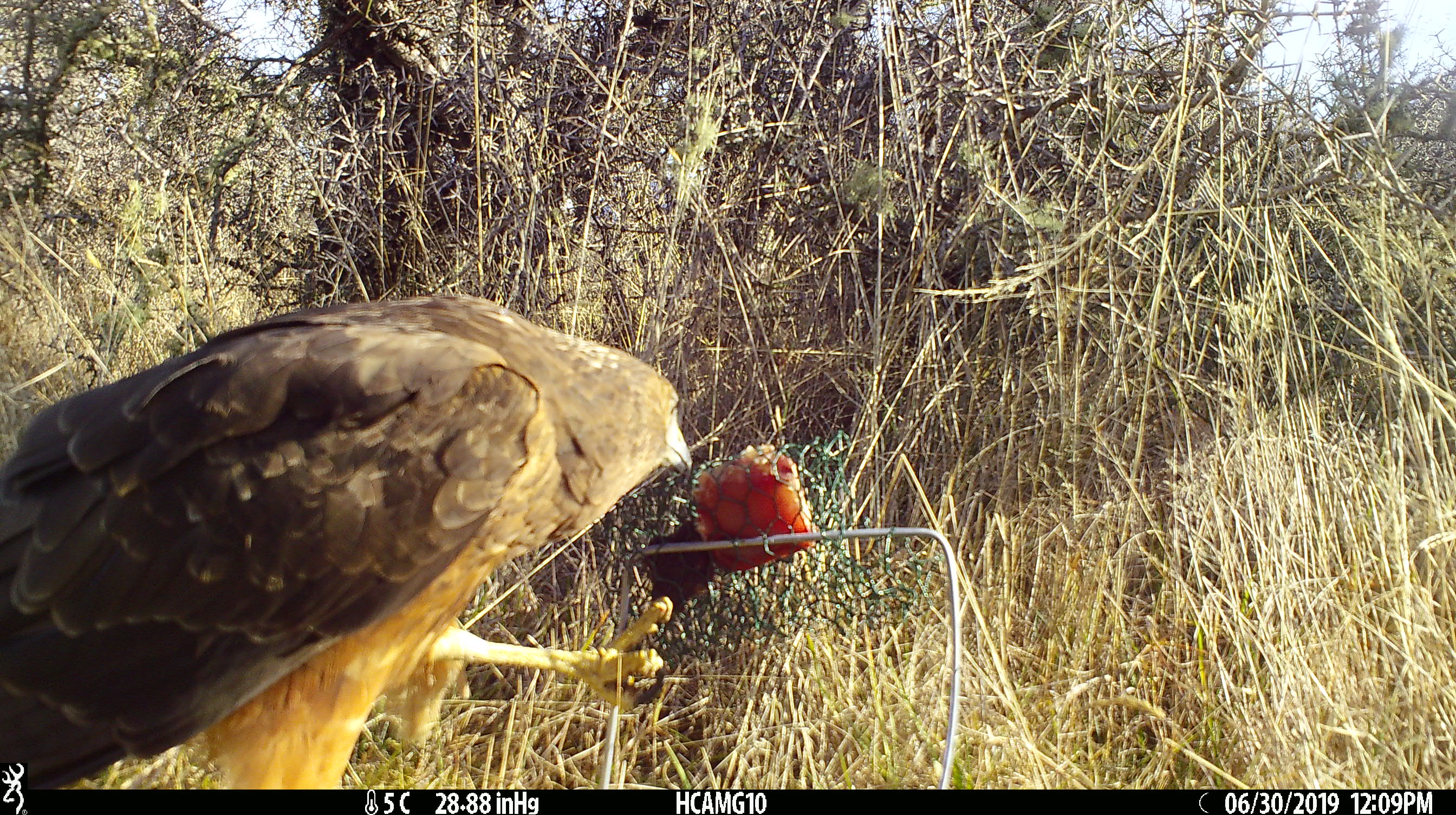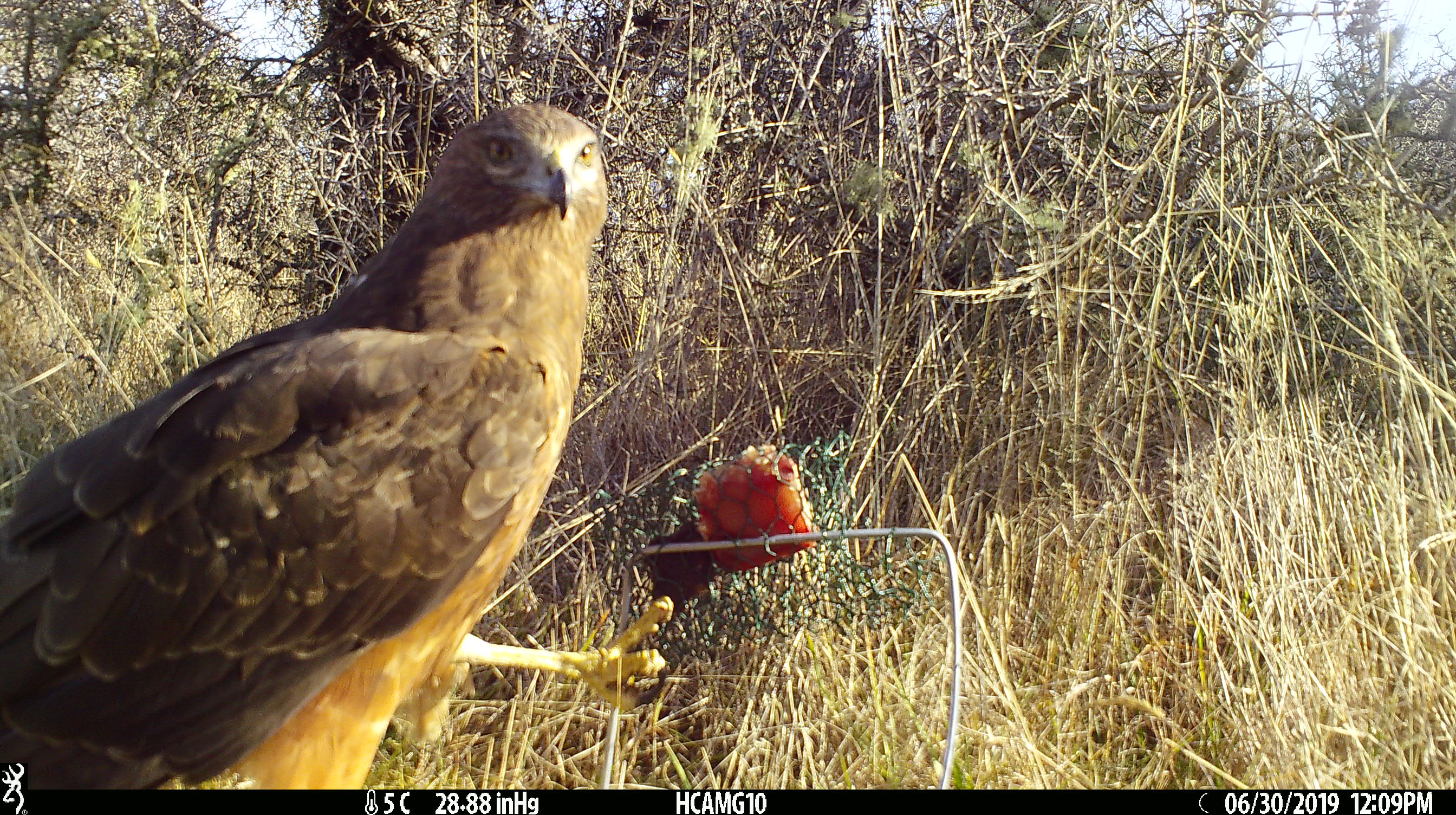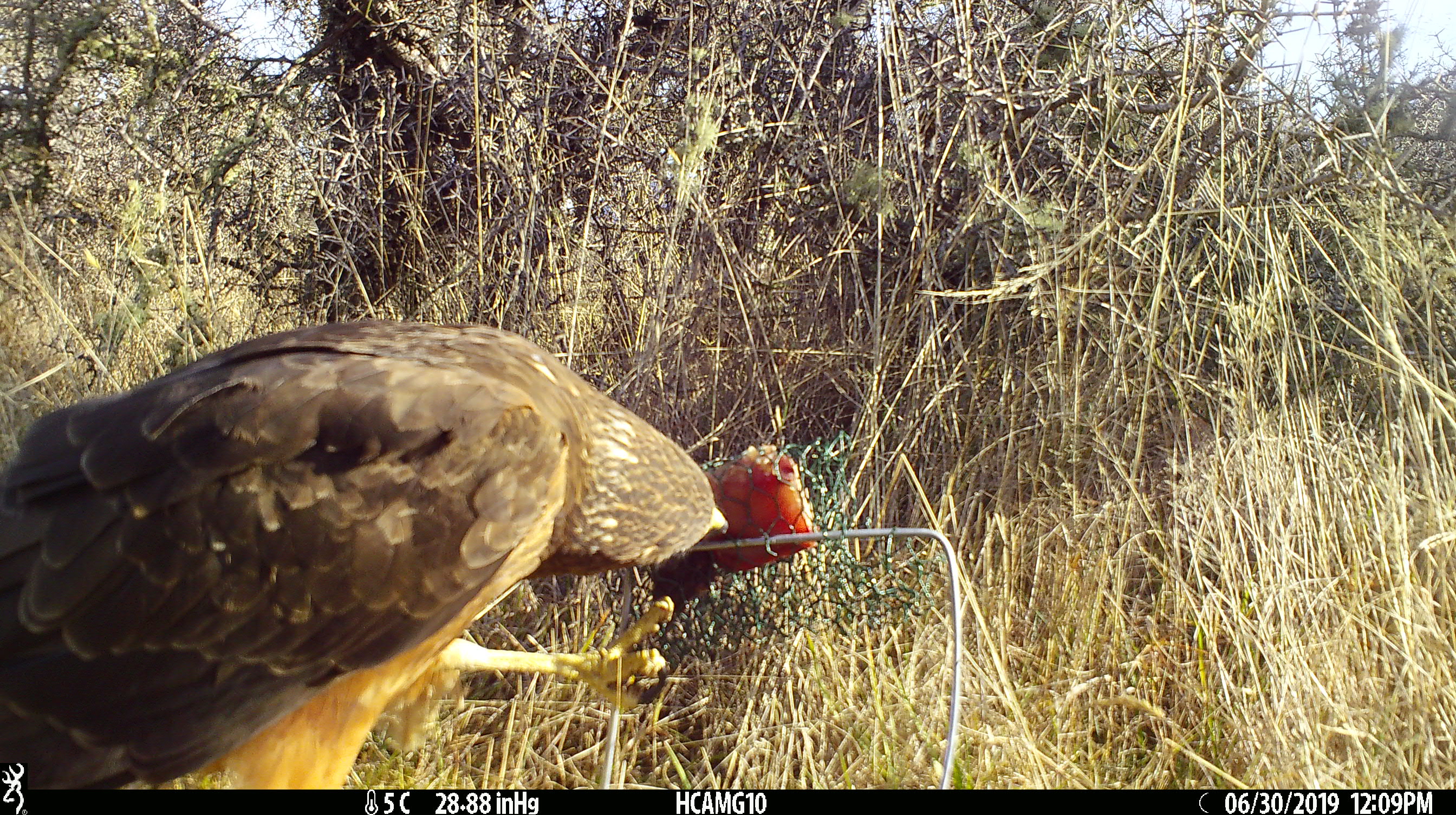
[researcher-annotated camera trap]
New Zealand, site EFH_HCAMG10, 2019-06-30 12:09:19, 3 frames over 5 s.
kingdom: Animalia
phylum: Chordata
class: Aves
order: Accipitriformes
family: Accipitridae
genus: Circus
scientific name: Circus approximans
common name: swamp harrier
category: harrier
Harrier (swamp harrier) (Circus approximans).